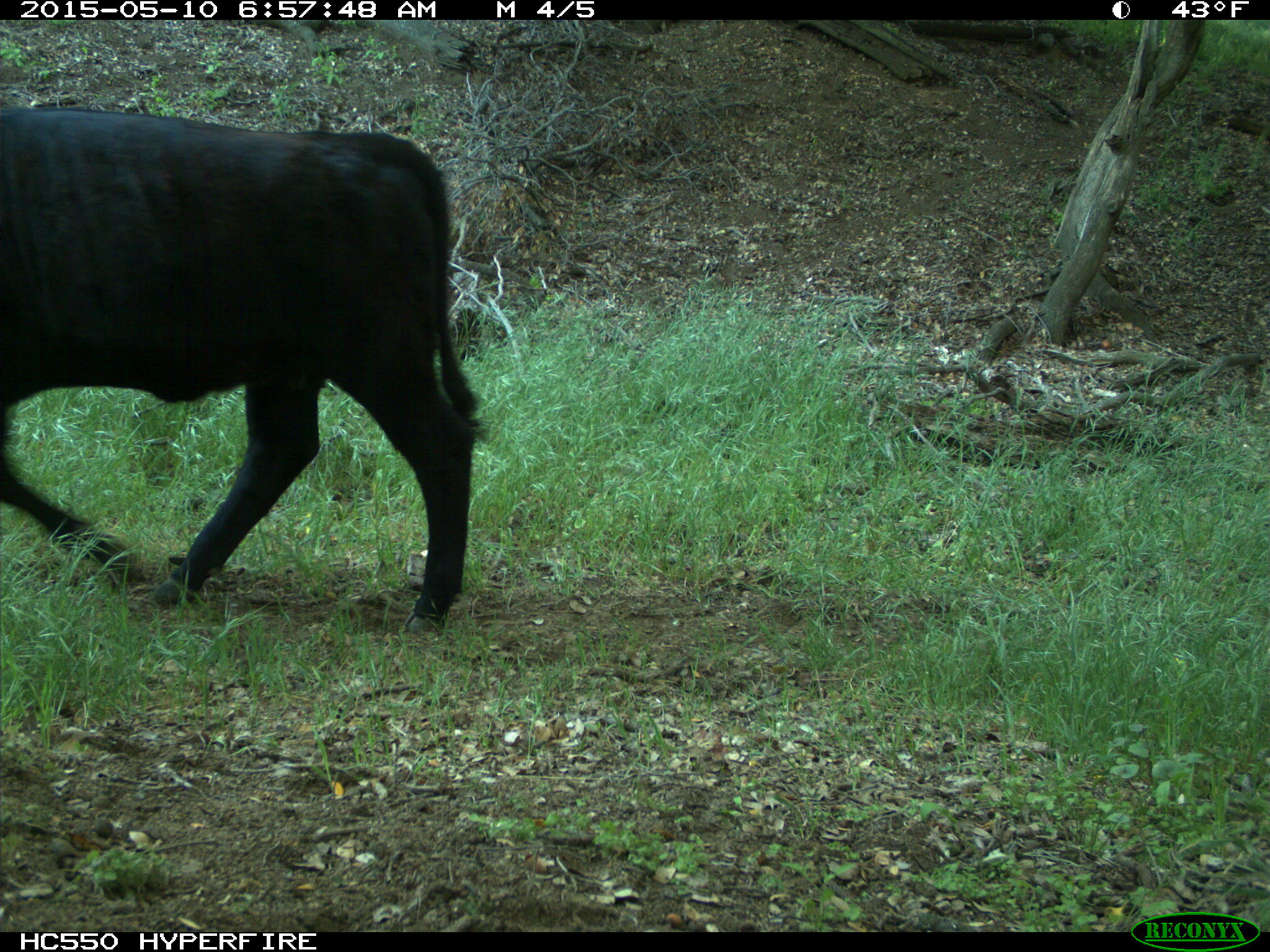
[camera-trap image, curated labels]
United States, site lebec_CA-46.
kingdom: Animalia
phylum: Chordata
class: Mammalia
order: Artiodactyla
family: Bovidae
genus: Bos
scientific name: Bos taurus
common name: domestic cow